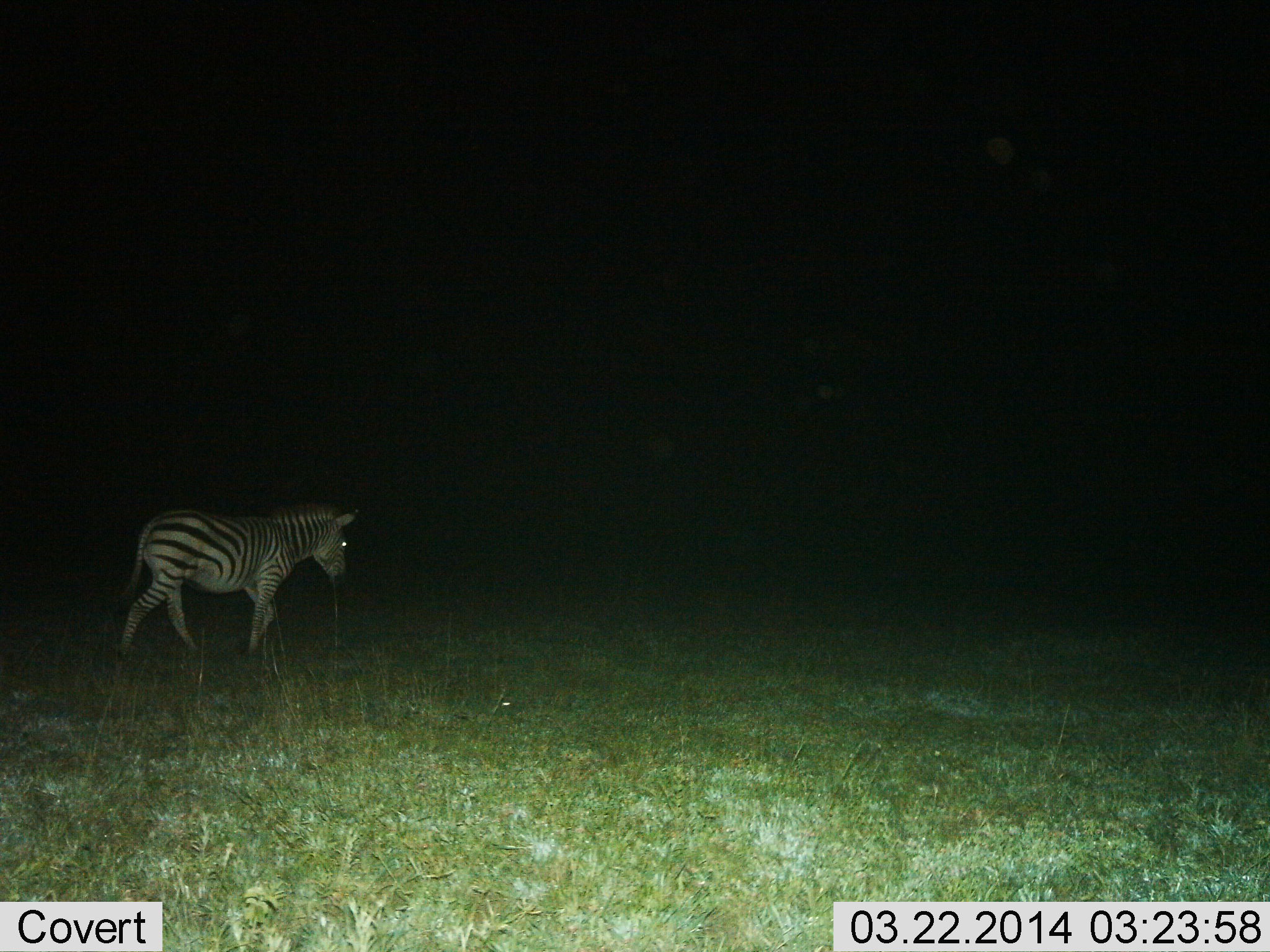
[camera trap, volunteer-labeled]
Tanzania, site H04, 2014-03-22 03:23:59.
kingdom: Animalia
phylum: Chordata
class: Mammalia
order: Perissodactyla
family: Equidae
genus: Equus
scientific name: Equus quagga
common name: plains zebra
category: zebra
Zebra (plains zebra) (Equus quagga), count 1. Behavior (volunteer vote fractions): standing 0%, resting 0%, moving 100%, interacting 0%. Young present (vote fraction): 0%. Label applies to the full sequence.